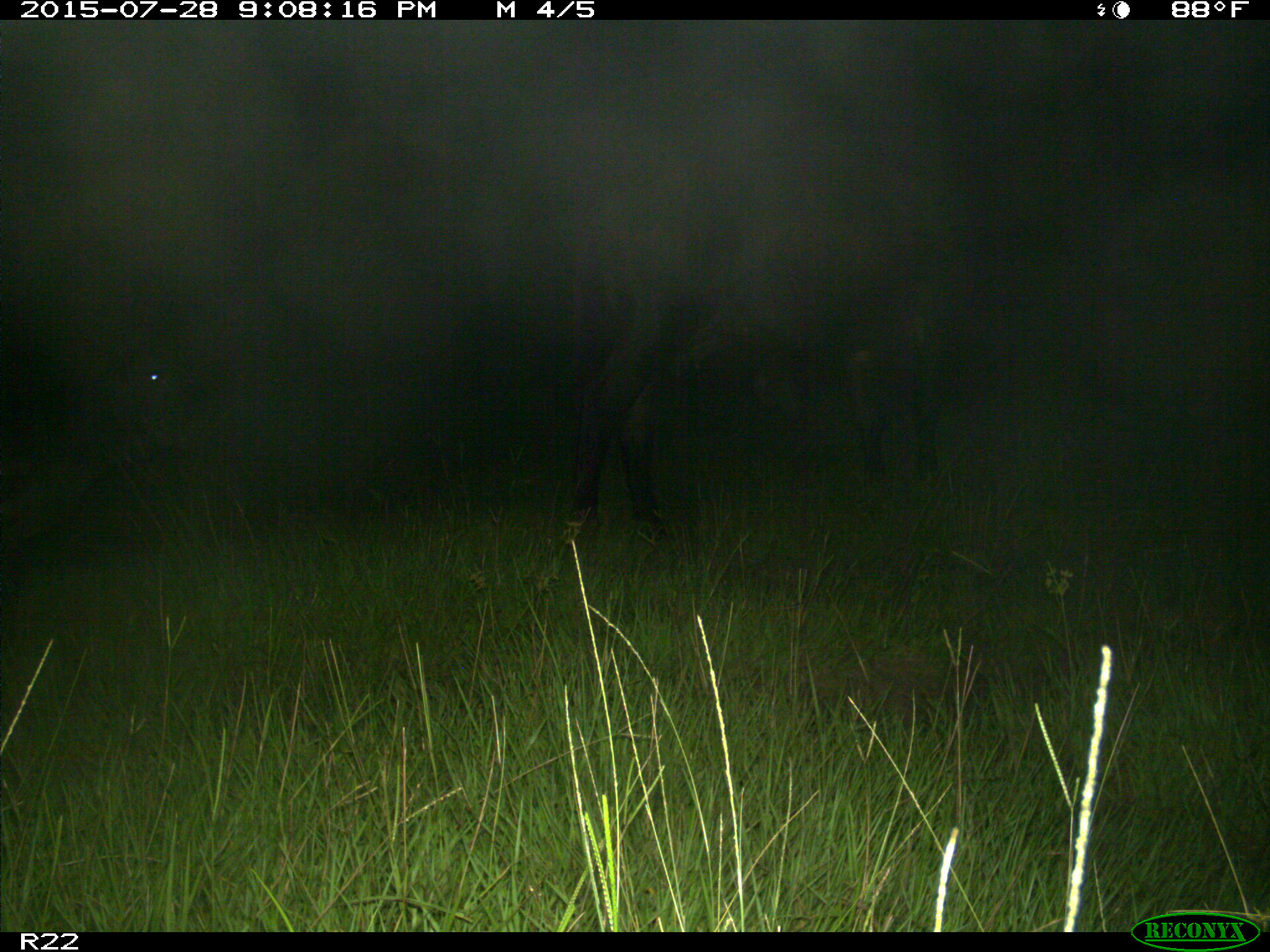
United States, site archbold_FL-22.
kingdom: Animalia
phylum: Chordata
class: Mammalia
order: Artiodactyla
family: Bovidae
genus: Bos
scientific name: Bos taurus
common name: domestic cow